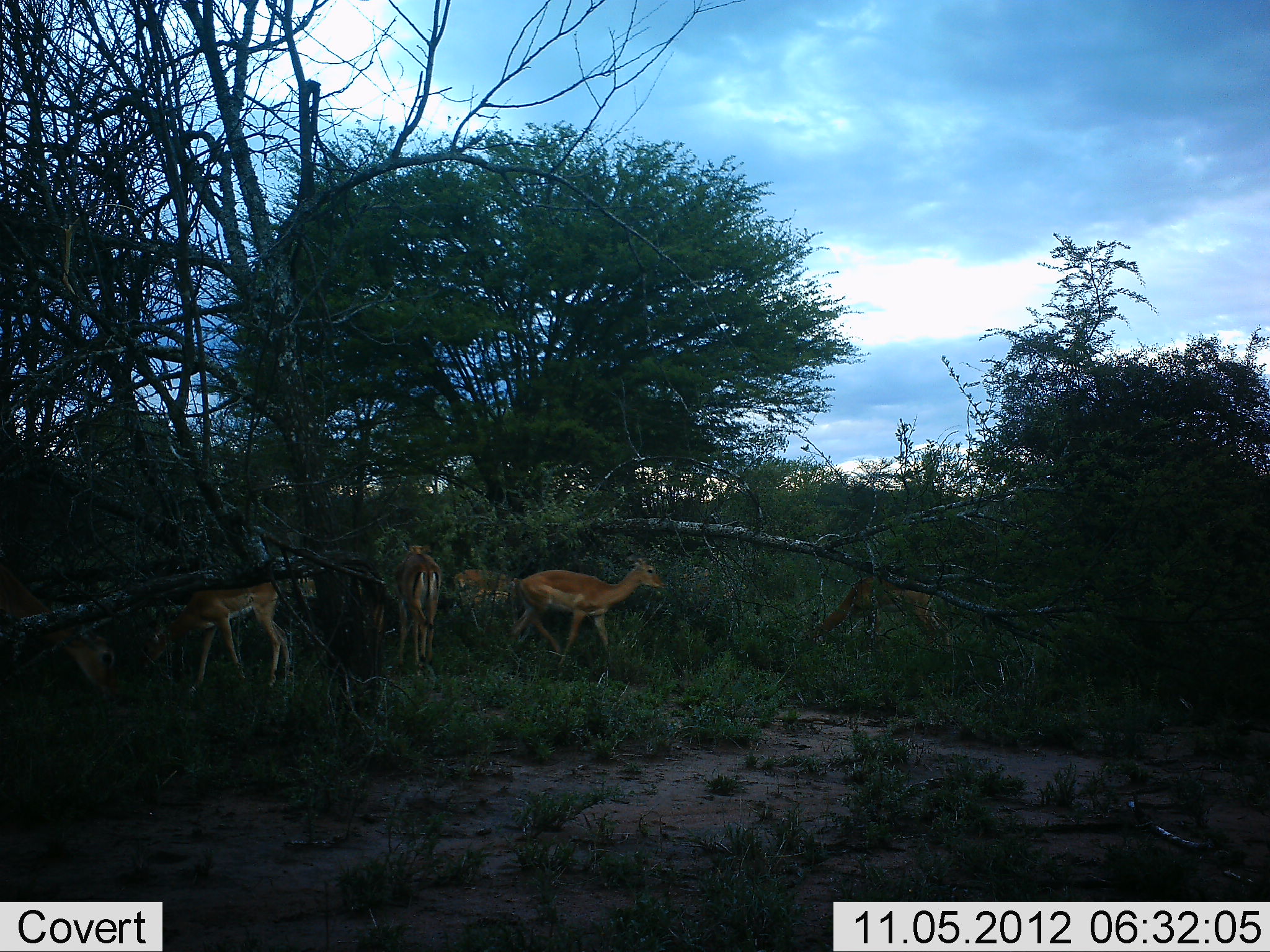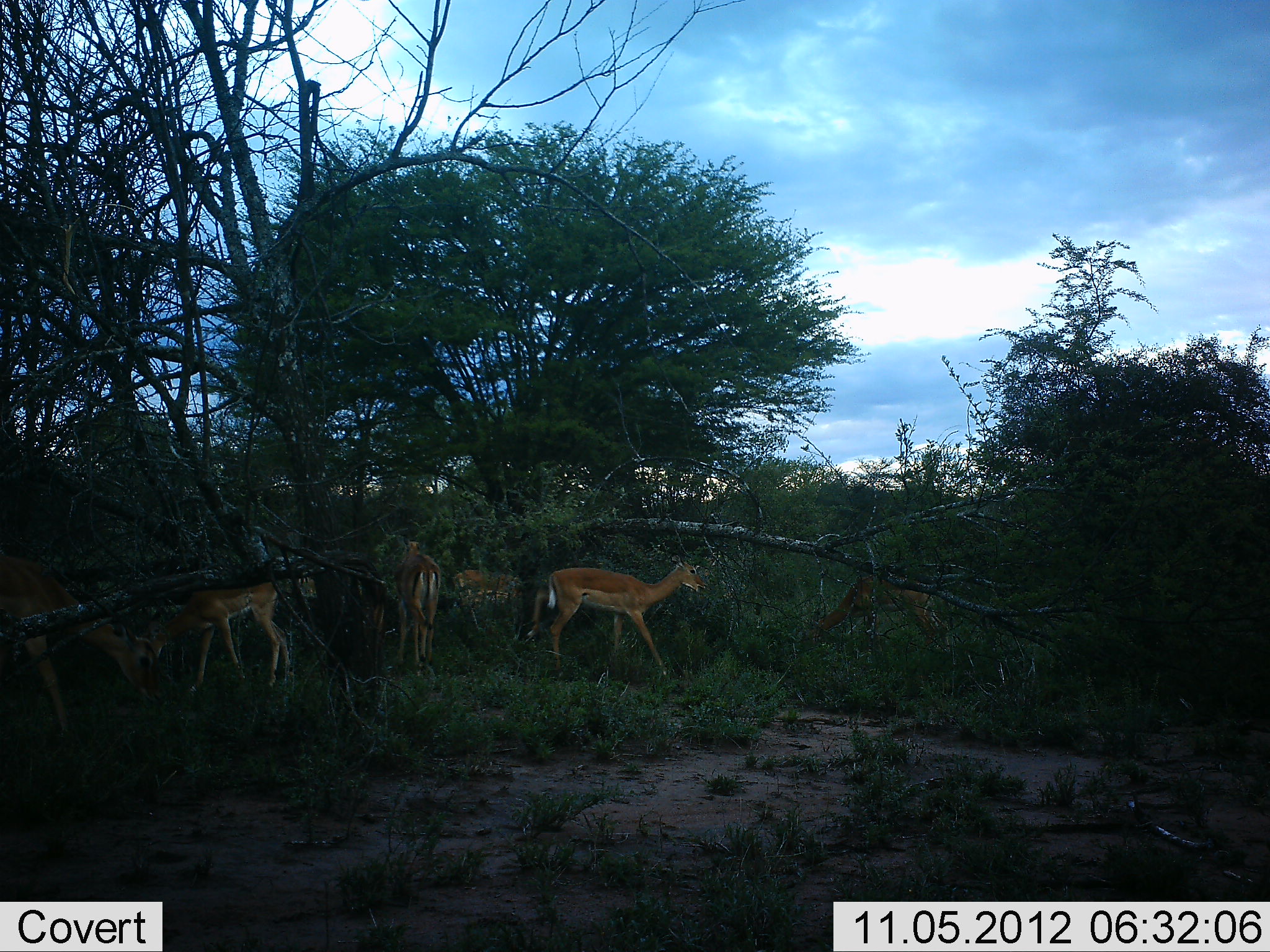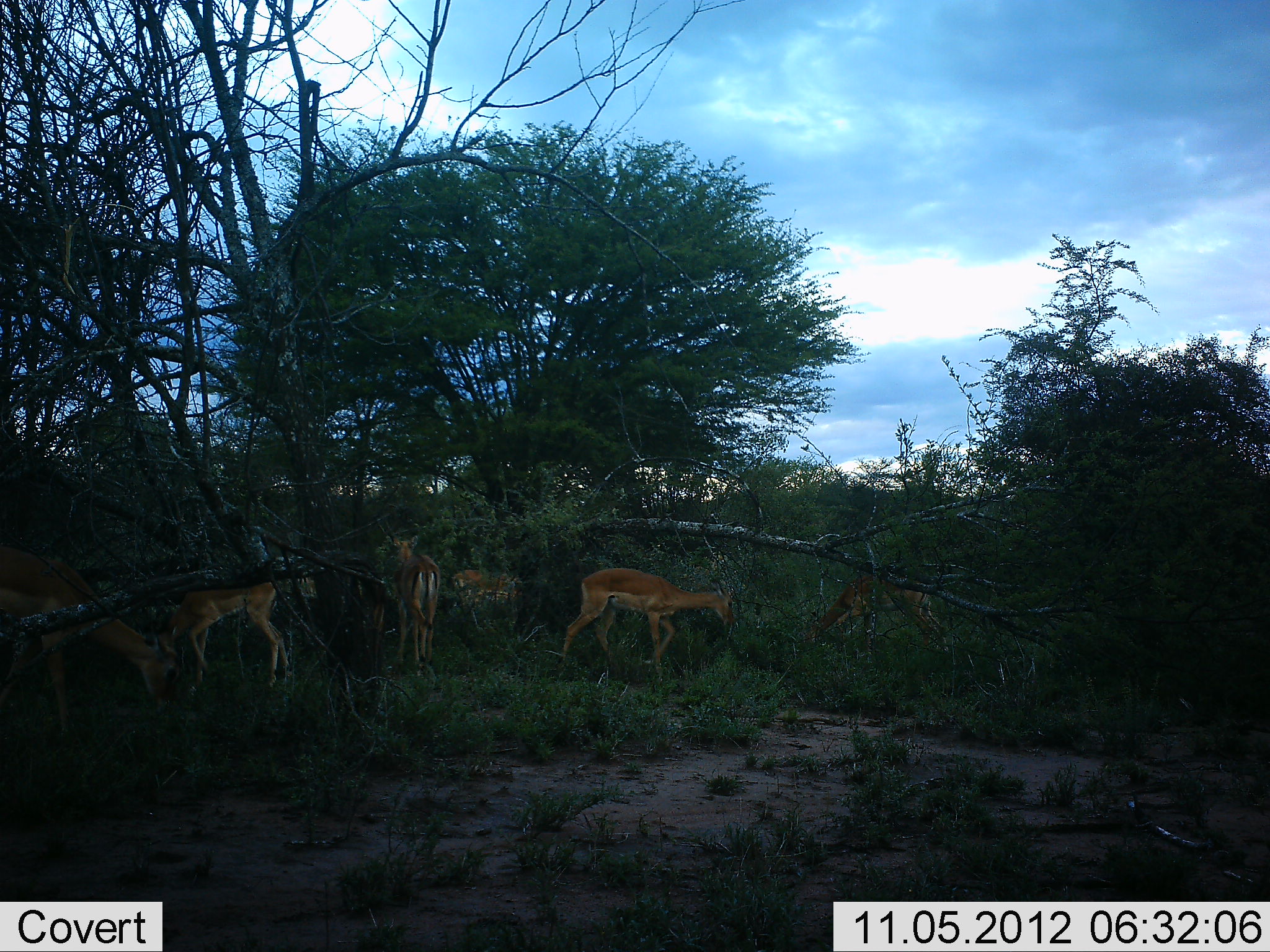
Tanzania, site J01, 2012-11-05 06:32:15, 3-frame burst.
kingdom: Animalia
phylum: Chordata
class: Mammalia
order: Artiodactyla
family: Bovidae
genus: Aepyceros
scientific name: Aepyceros melampus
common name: impala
Impala (Aepyceros melampus), count 6. Behavior (volunteer vote fractions): standing 50%, resting 0%, moving 80%, interacting 0%. Young present (vote fraction): 0%. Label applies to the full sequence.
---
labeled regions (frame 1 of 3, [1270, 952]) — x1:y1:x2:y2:
animal: 505:555:665:680; 0:563:122:713; 140:585:292:694; 805:574:958:658; 390:544:443:679; 453:569:516:632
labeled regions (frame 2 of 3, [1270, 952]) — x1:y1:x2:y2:
animal: 0:553:169:741; 525:563:708:679; 143:583:296:698; 807:573:955:654; 392:540:444:674; 452:567:524:631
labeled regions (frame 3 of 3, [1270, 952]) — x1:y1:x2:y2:
animal: 0:544:184:738; 560:567:736:682; 159:582:290:700; 800:574:950:662; 389:534:442:673; 454:567:523:632